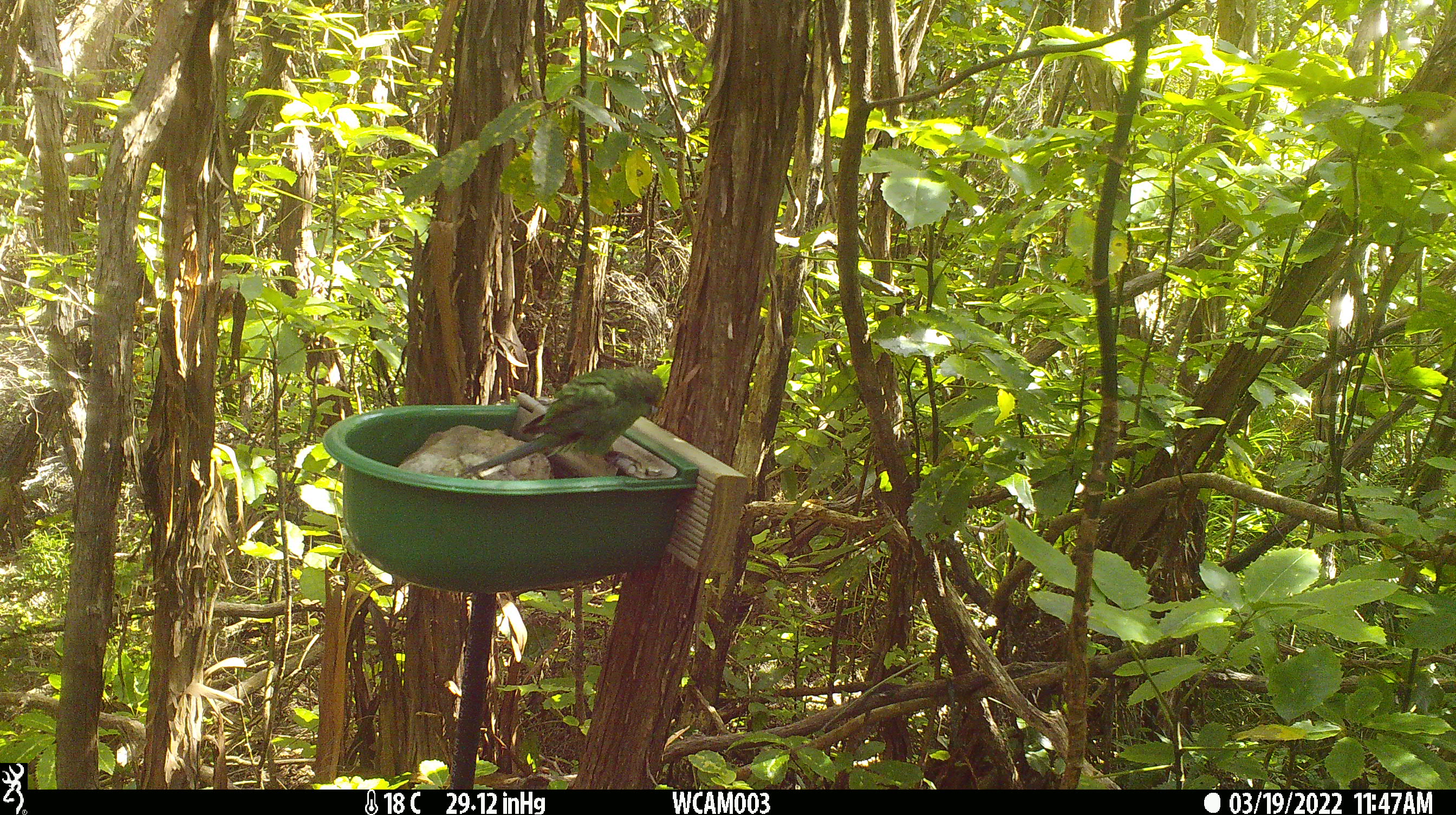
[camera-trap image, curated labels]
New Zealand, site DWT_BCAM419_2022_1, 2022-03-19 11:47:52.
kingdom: Animalia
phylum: Chordata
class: Aves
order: Psittaciformes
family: Psittaculidae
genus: Cyanoramphus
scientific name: Cyanoramphus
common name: parakeet